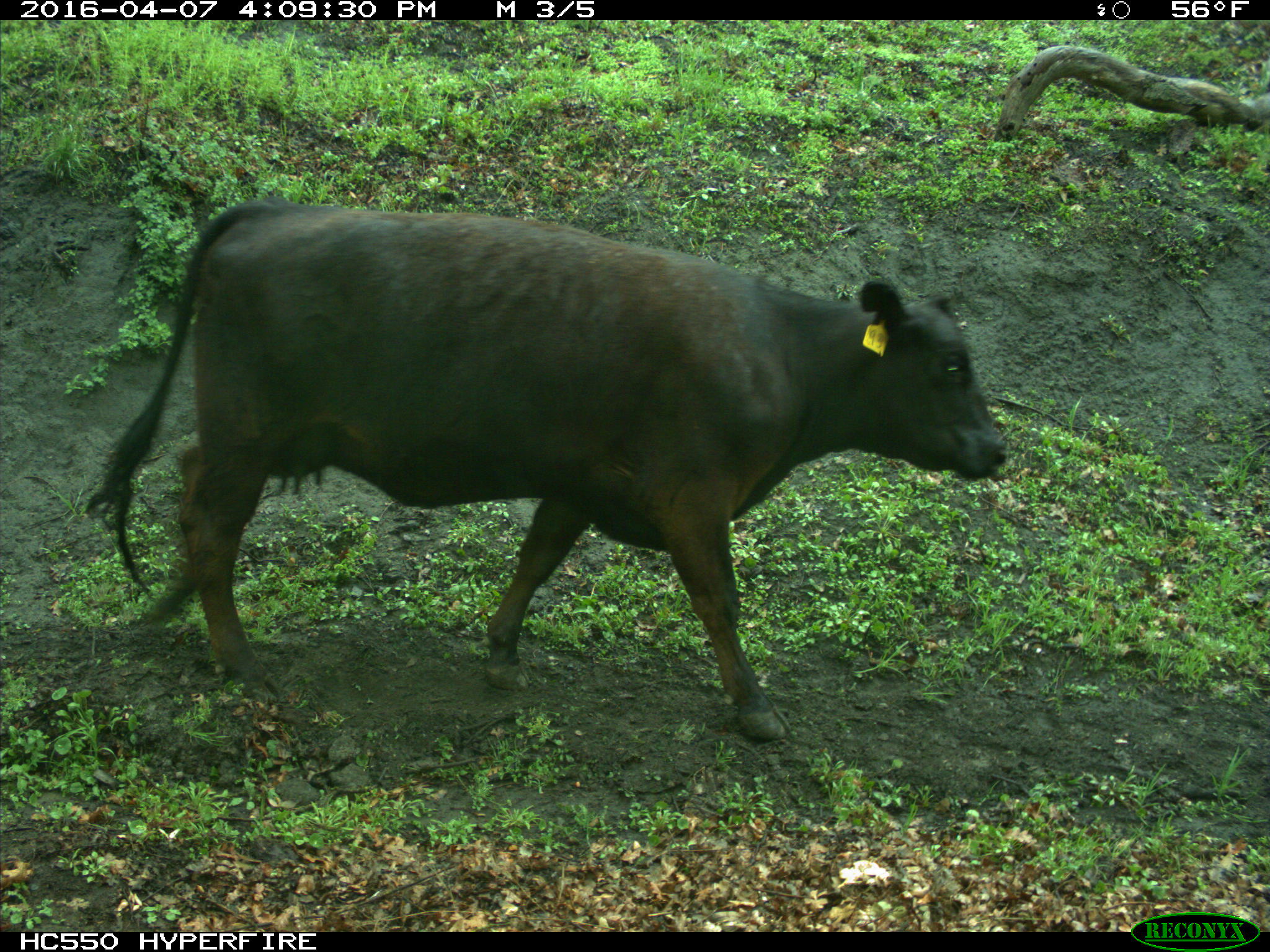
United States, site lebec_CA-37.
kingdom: Animalia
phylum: Chordata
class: Mammalia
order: Artiodactyla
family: Bovidae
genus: Bos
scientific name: Bos taurus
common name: domestic cow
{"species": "Bos taurus (domestic cow)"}